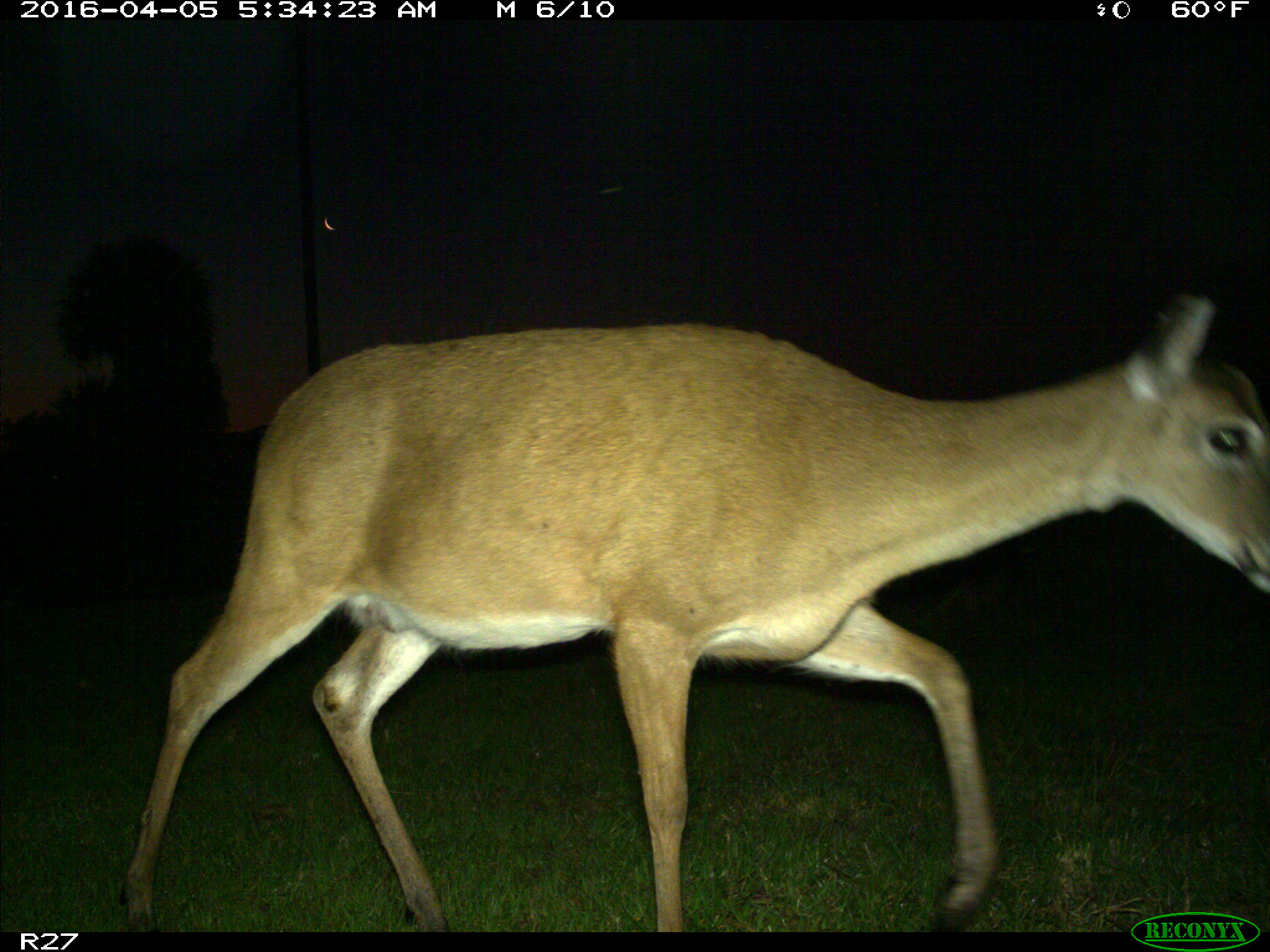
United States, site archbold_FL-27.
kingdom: Animalia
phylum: Chordata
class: Mammalia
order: Artiodactyla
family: Cervidae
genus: Odocoileus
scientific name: Odocoileus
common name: deer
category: unidentified deer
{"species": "unidentified deer (deer) (Odocoileus)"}